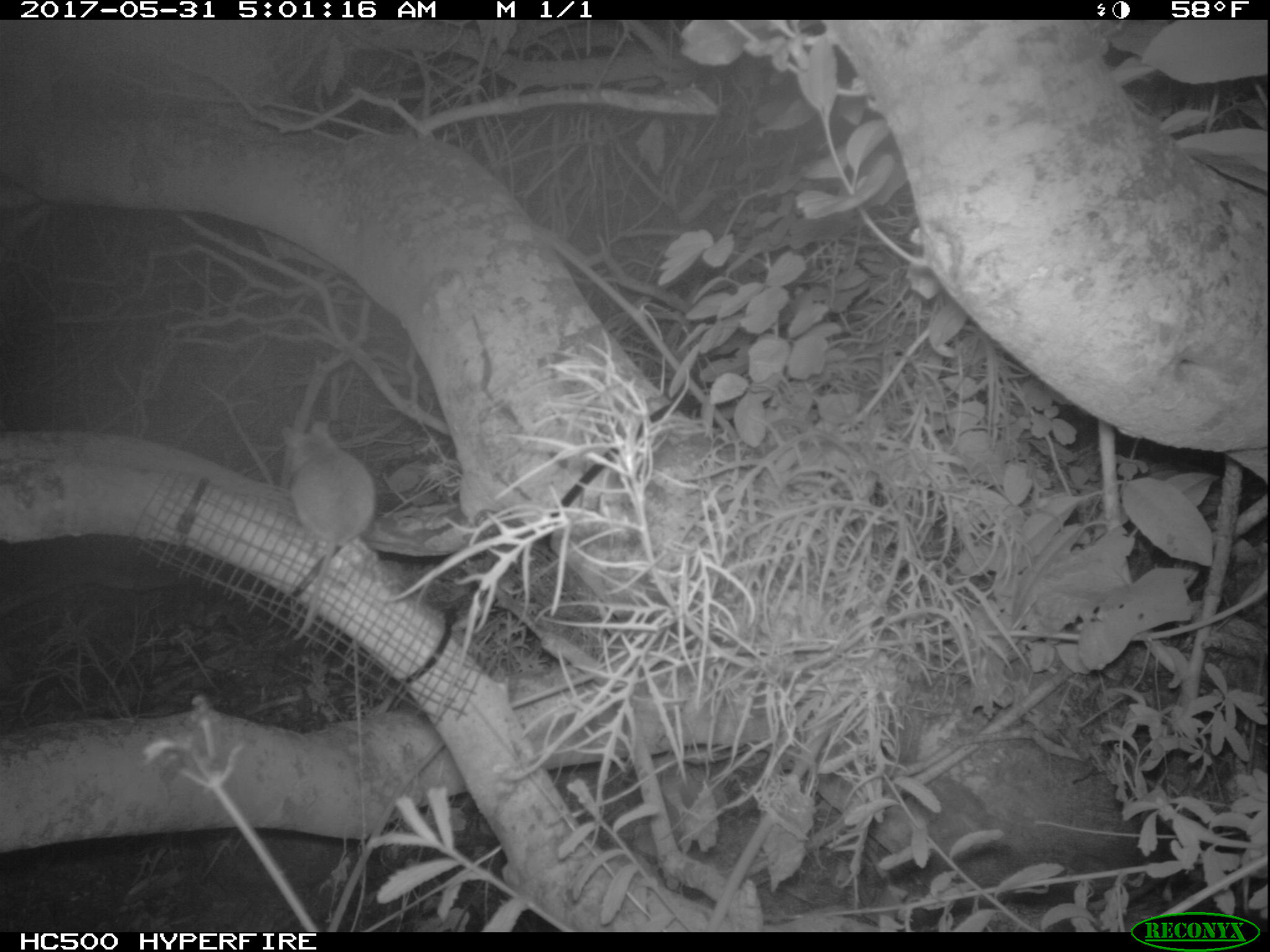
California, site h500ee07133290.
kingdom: Animalia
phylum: Chordata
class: Mammalia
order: Rodentia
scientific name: Rodentia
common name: rodent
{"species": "rodent (Rodentia)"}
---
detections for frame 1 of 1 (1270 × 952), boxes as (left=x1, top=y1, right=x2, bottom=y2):
rodent: (left=281, top=420, right=377, bottom=642)